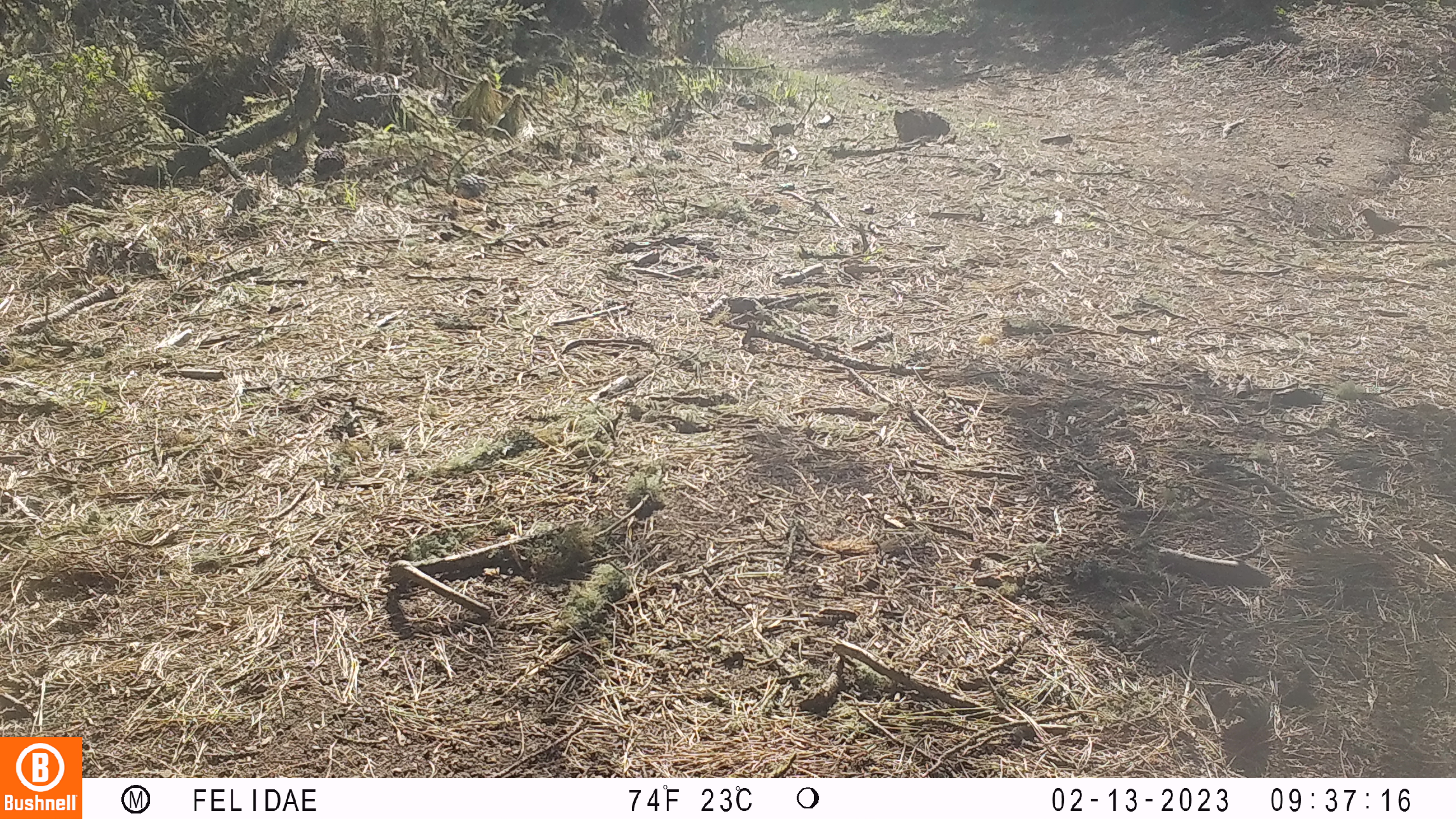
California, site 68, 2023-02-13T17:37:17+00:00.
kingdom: Animalia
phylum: Chordata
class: Aves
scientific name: Aves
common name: bird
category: unknown bird